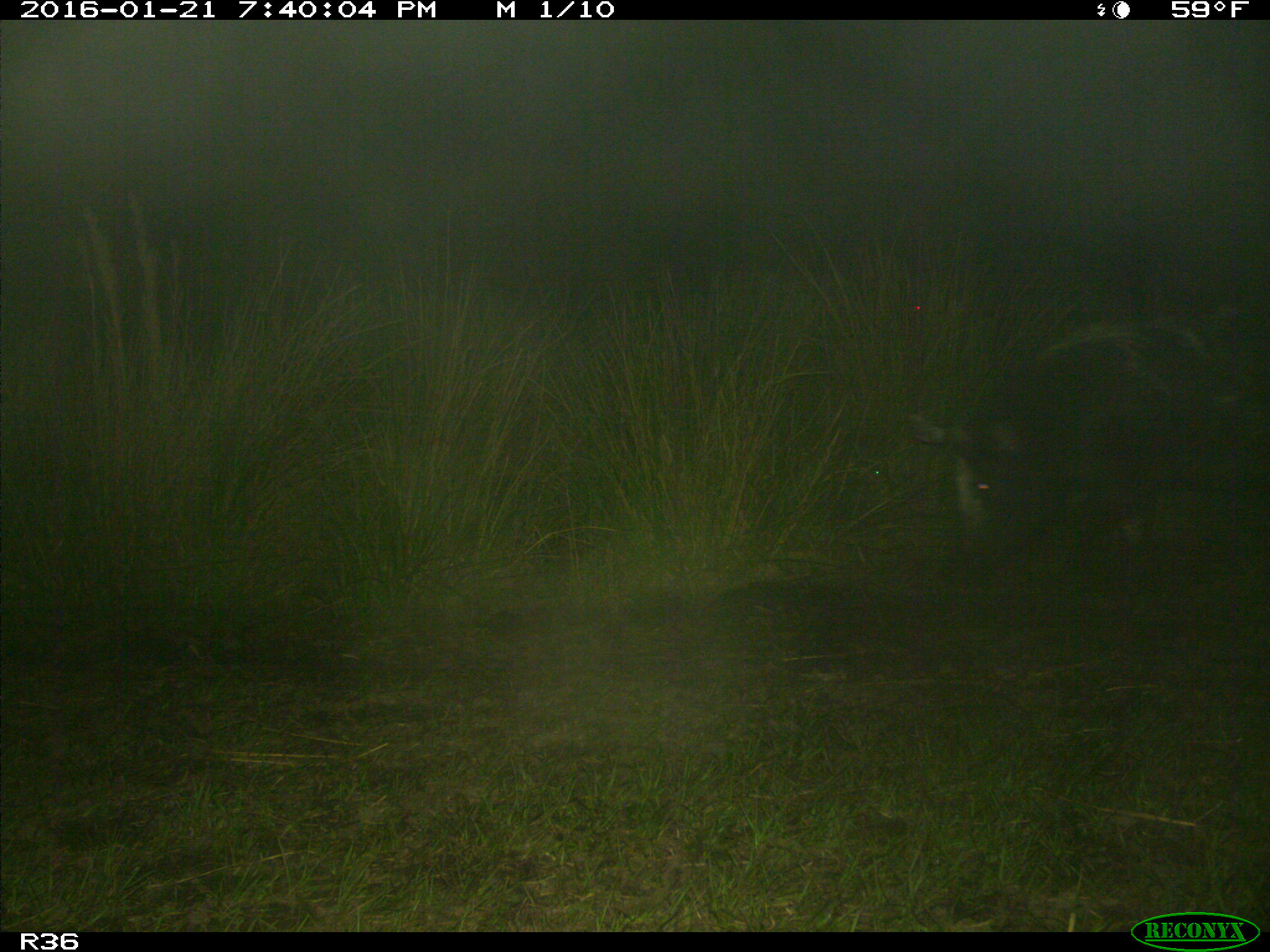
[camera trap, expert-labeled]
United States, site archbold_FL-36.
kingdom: Animalia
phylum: Chordata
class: Mammalia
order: Artiodactyla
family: Suidae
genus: Sus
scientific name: Sus scrofa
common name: wild boar